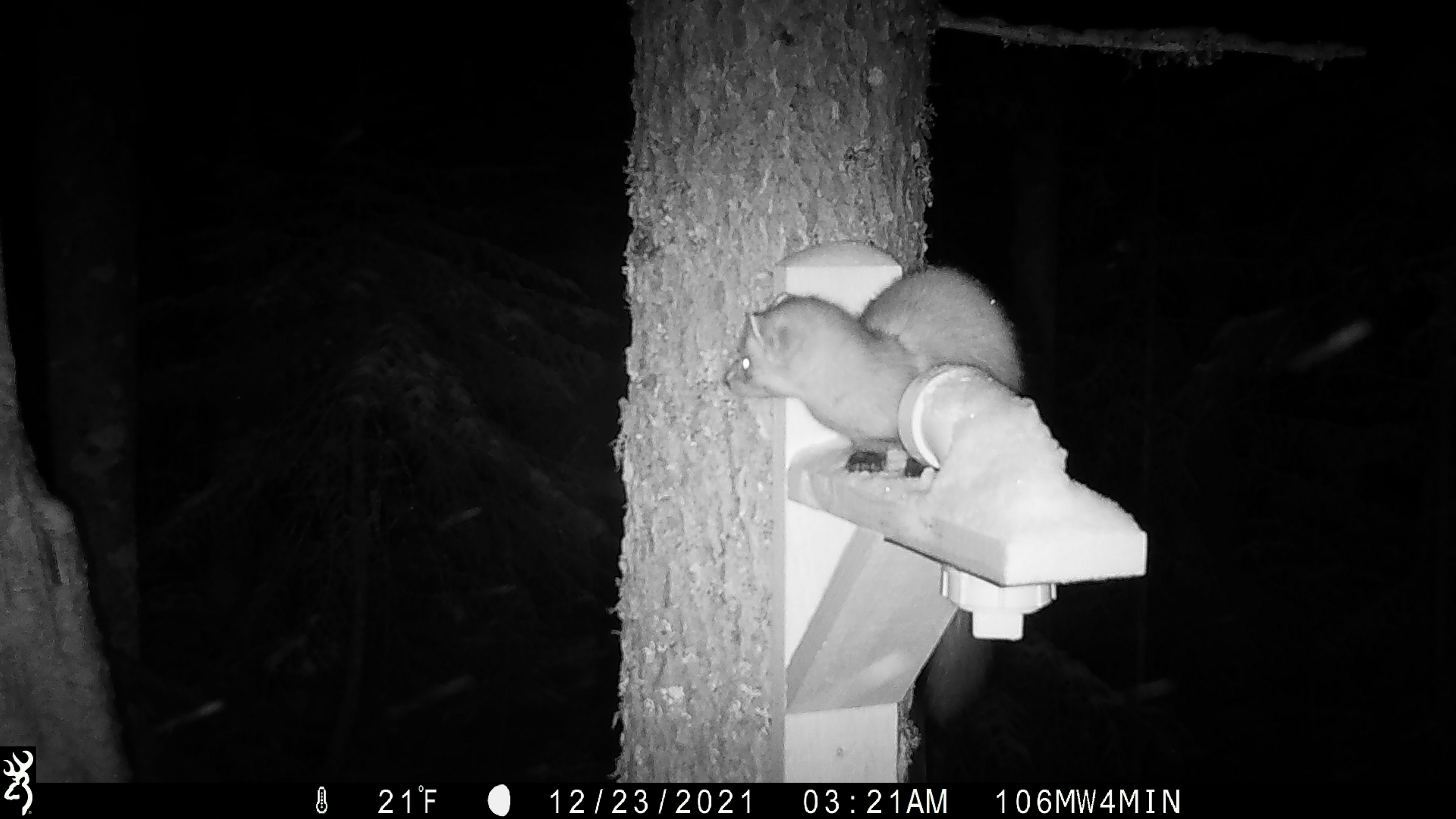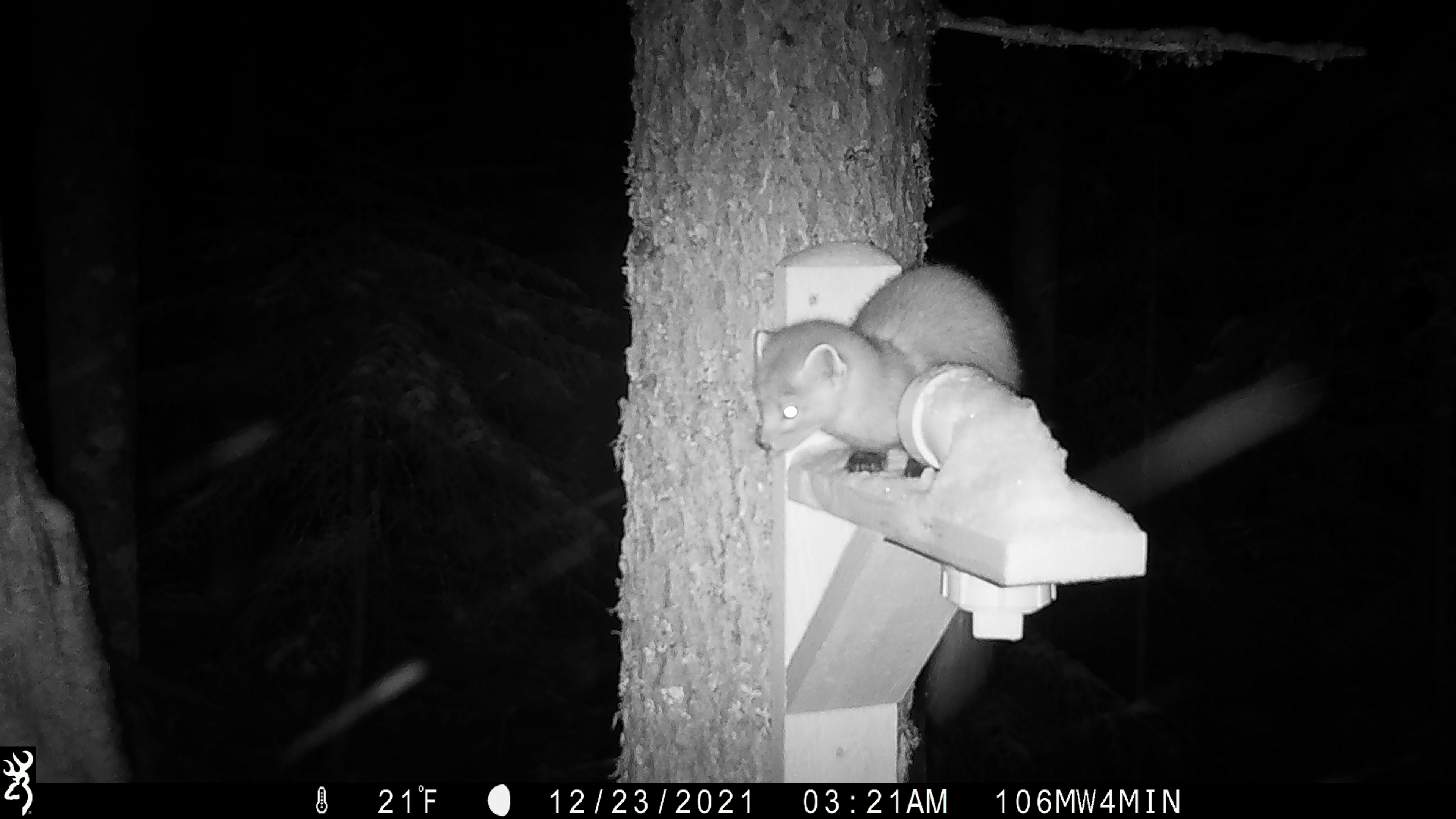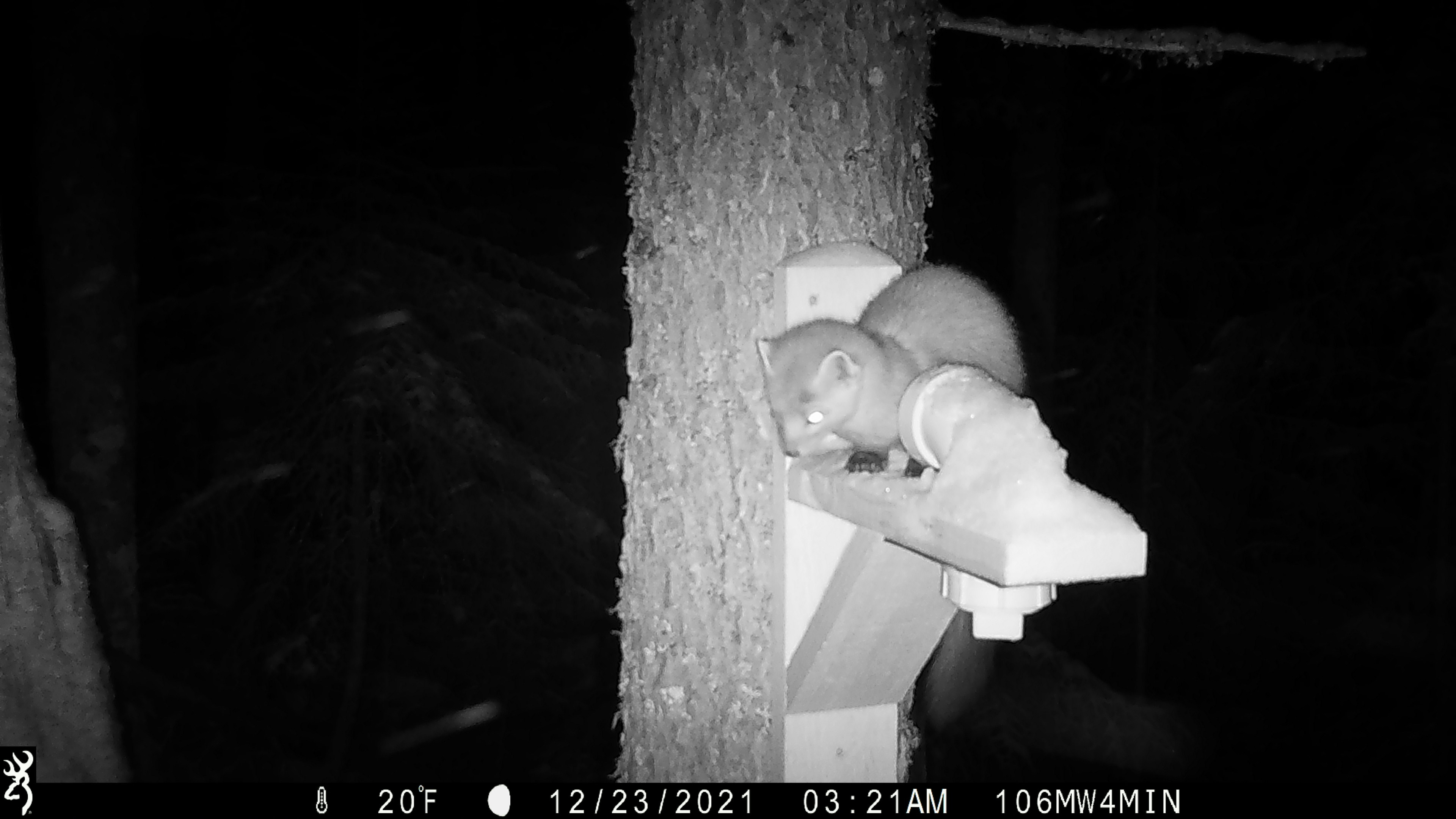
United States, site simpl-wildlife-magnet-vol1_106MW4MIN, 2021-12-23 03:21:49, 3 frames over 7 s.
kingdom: Animalia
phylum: Chordata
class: Mammalia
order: Carnivora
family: Mustelidae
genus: Martes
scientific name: Martes americana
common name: american marten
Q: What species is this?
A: American marten (Martes americana).